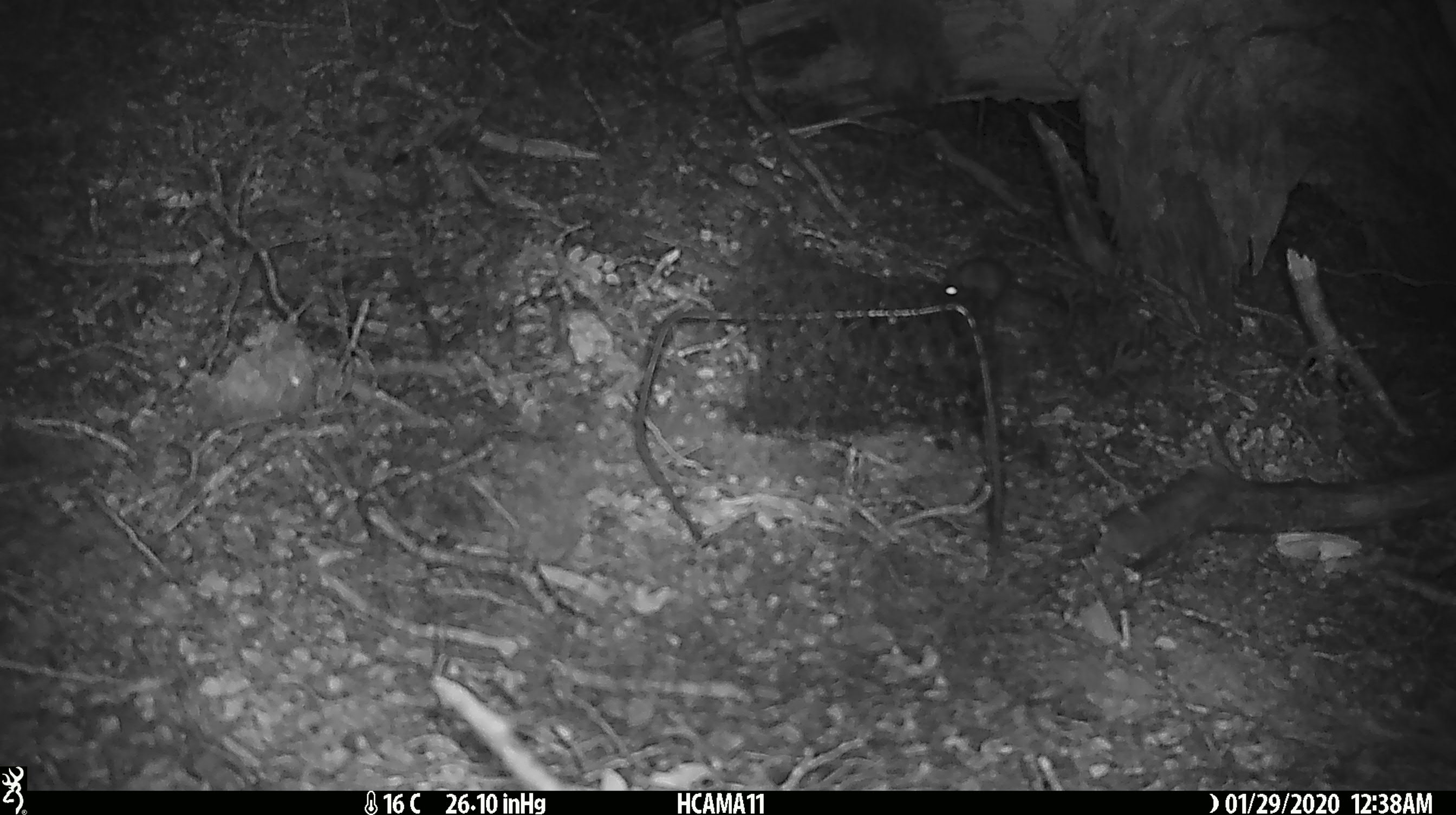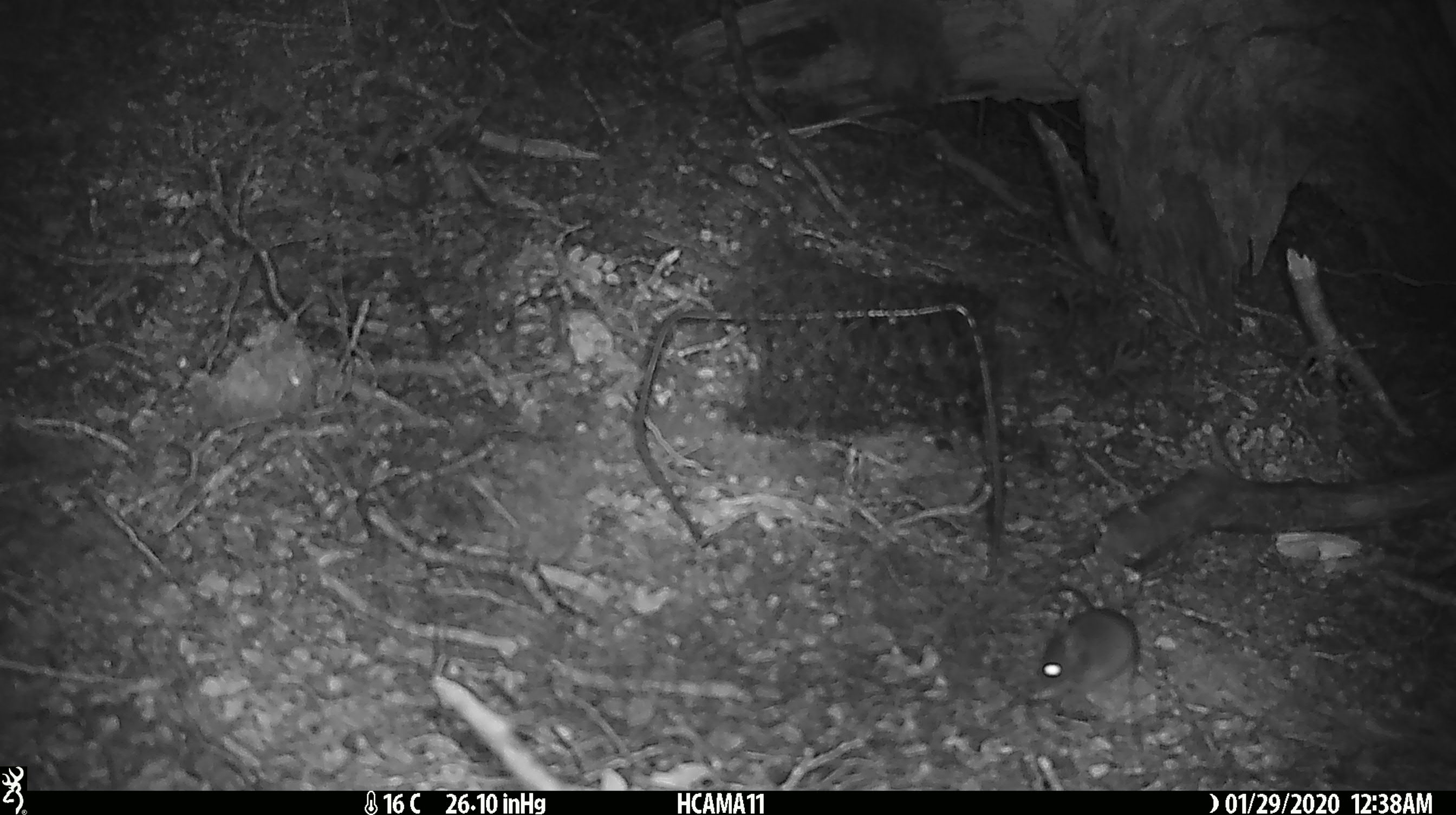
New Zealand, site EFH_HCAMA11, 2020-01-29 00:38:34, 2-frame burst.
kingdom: Animalia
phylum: Chordata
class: Mammalia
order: Rodentia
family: Muridae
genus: Mus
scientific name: Mus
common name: mouse